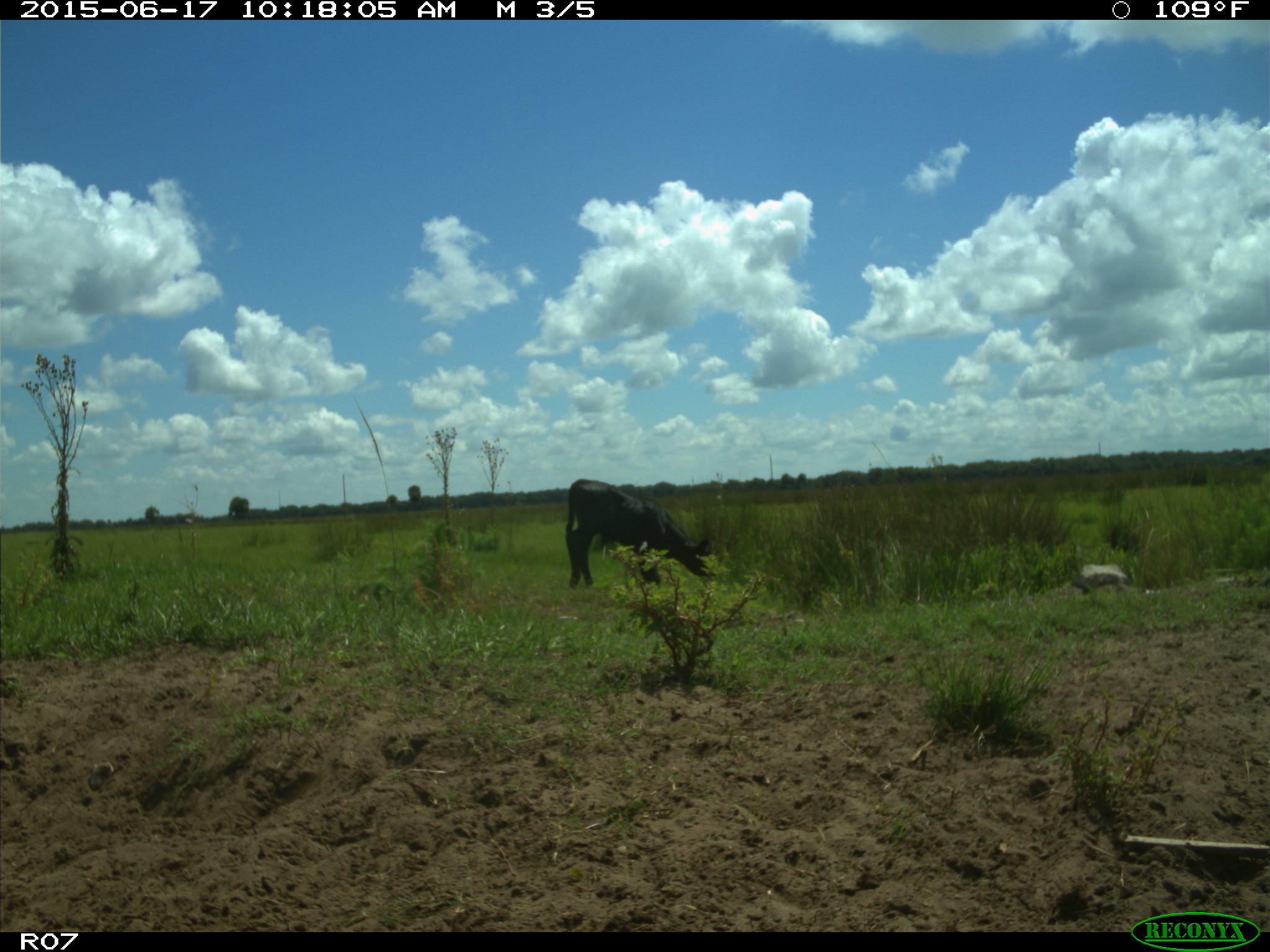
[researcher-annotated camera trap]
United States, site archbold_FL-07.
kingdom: Animalia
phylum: Chordata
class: Mammalia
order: Artiodactyla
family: Bovidae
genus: Bos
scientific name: Bos taurus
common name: domestic cow